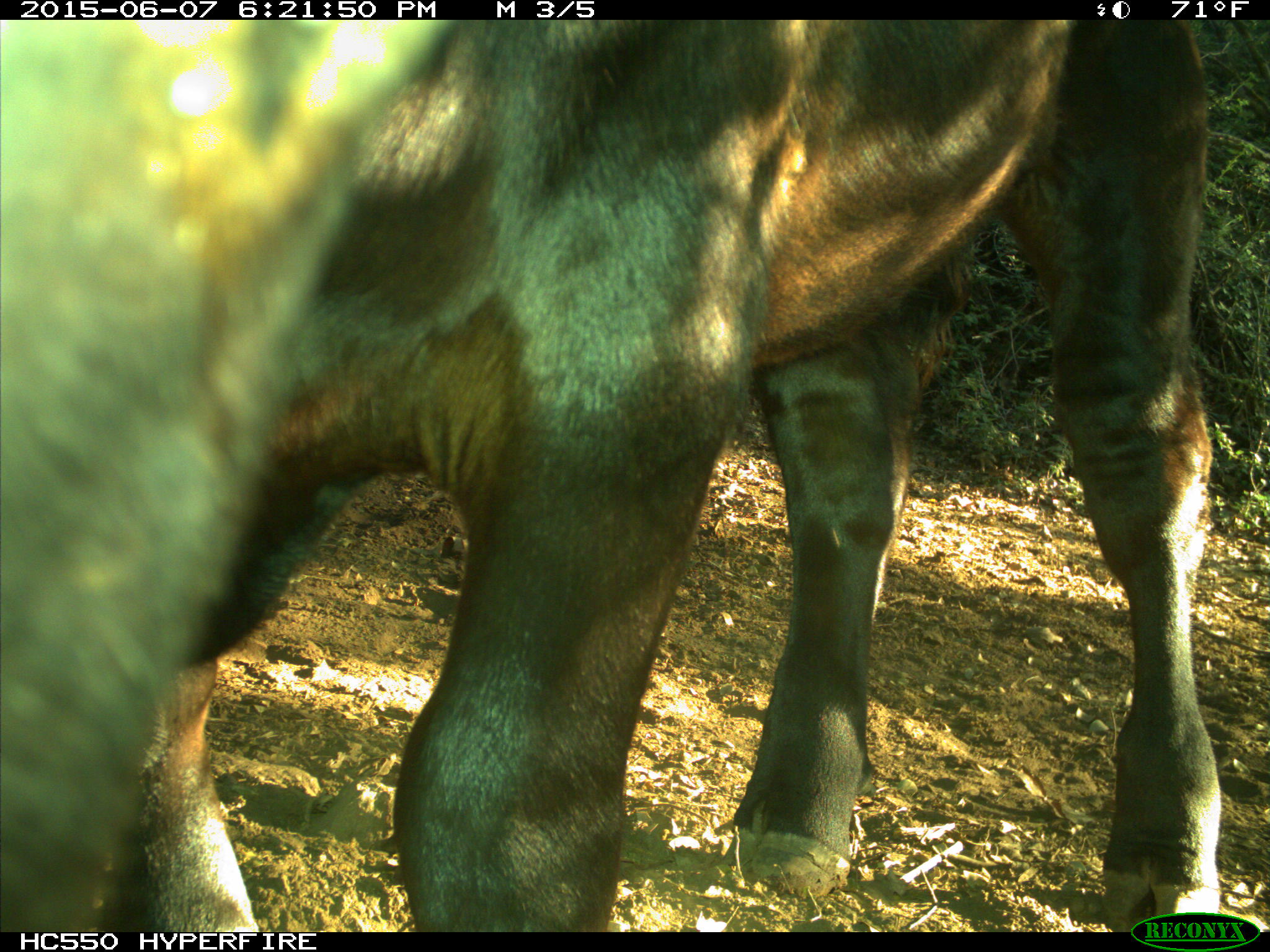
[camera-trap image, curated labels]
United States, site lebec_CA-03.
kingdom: Animalia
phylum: Chordata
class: Mammalia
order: Artiodactyla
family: Bovidae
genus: Bos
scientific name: Bos taurus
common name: domestic cow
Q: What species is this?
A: Bos taurus (domestic cow).